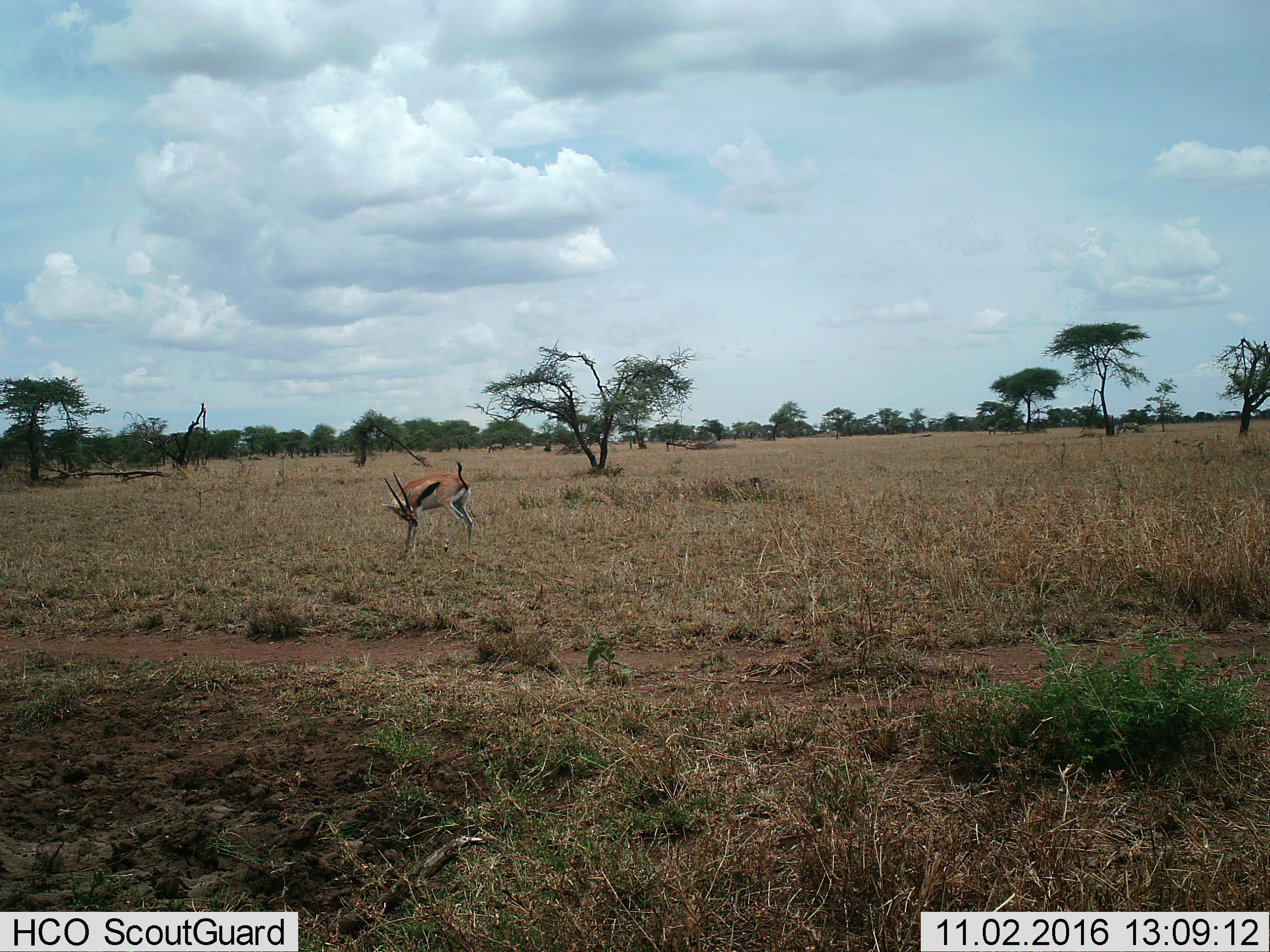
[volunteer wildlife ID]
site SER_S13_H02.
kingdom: Animalia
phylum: Chordata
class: Mammalia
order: Artiodactyla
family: Bovidae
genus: Eudorcas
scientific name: Eudorcas thomsonii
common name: thomson's gazelle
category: gazellethomsons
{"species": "gazellethomsons (thomson's gazelle) (Eudorcas thomsonii)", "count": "1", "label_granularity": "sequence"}